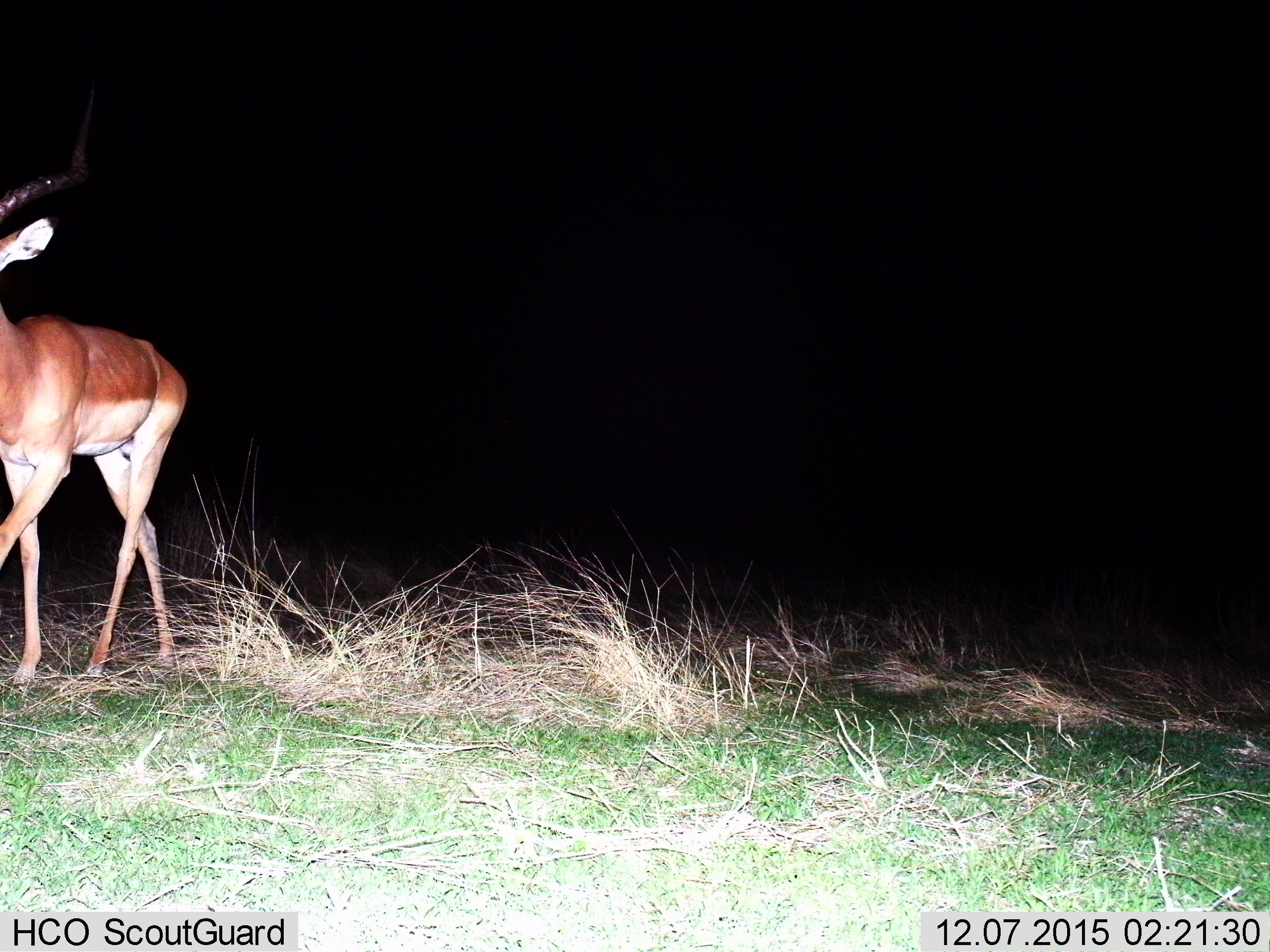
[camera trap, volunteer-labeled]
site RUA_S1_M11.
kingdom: Animalia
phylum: Chordata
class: Mammalia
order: Artiodactyla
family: Bovidae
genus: Aepyceros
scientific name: Aepyceros melampus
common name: impala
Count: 1.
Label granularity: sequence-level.